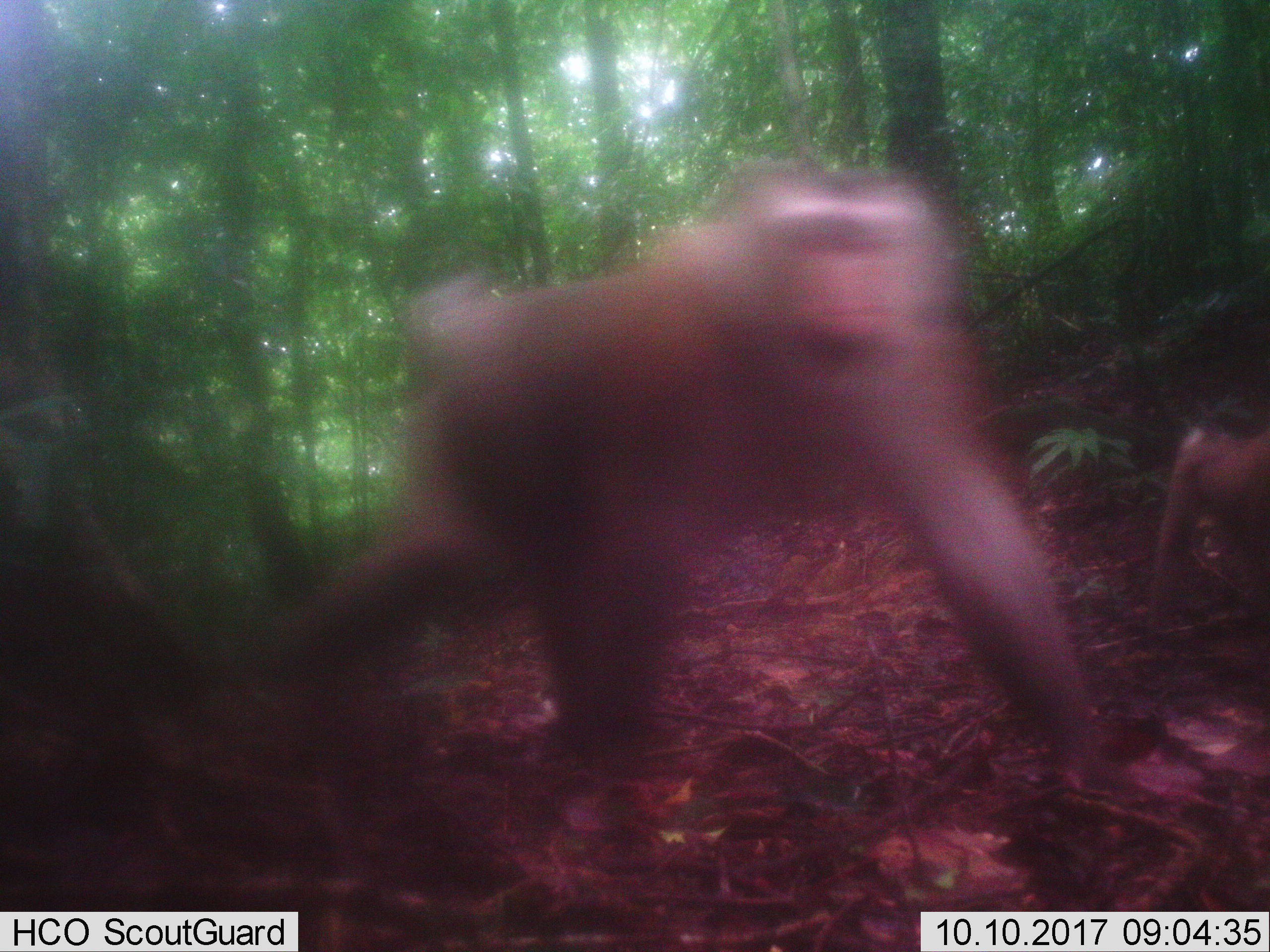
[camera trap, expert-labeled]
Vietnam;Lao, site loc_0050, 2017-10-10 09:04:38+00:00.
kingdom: Animalia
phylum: Chordata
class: Mammalia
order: Primates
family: Cercopithecidae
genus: Macaca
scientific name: Macaca nemestrina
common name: pig-tailed macaque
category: pig tailed macaque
Pig tailed macaque (pig-tailed macaque) (Macaca nemestrina). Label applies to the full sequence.